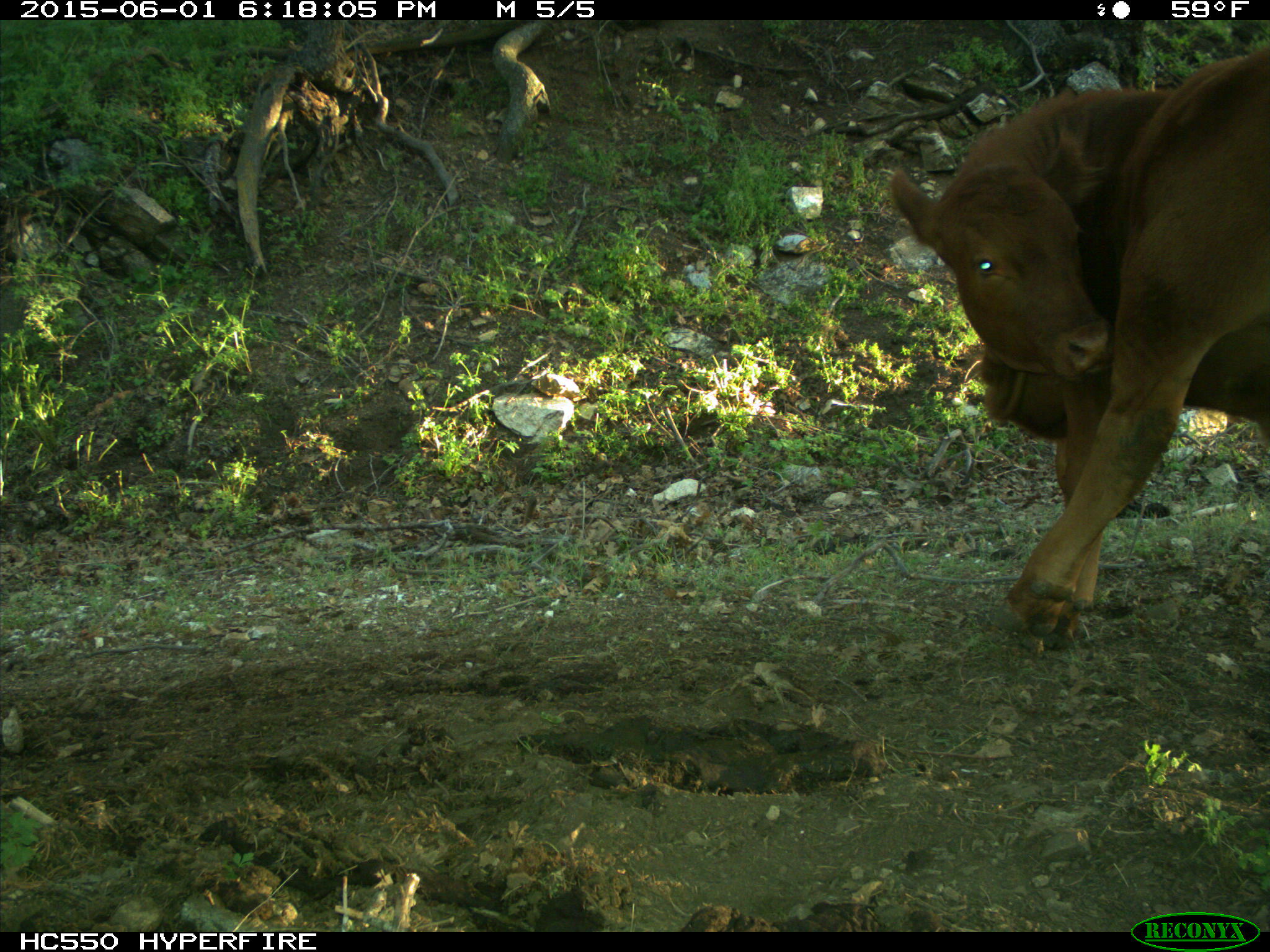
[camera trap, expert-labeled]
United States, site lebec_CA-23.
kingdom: Animalia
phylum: Chordata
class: Mammalia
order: Artiodactyla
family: Bovidae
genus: Bos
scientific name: Bos taurus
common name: domestic cow